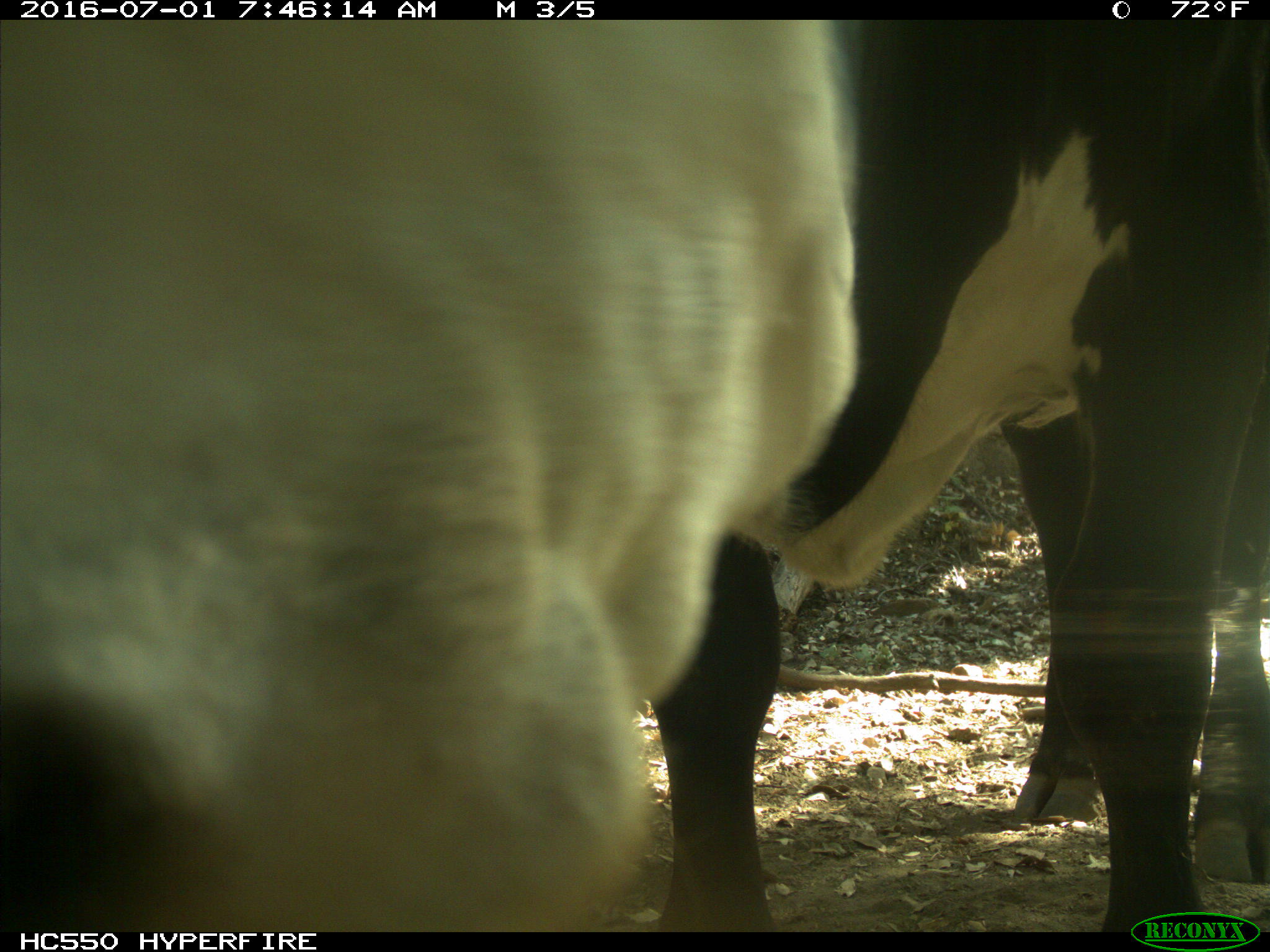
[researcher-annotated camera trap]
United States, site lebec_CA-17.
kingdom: Animalia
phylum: Chordata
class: Mammalia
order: Artiodactyla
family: Bovidae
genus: Bos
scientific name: Bos taurus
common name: domestic cow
Bos taurus (domestic cow).